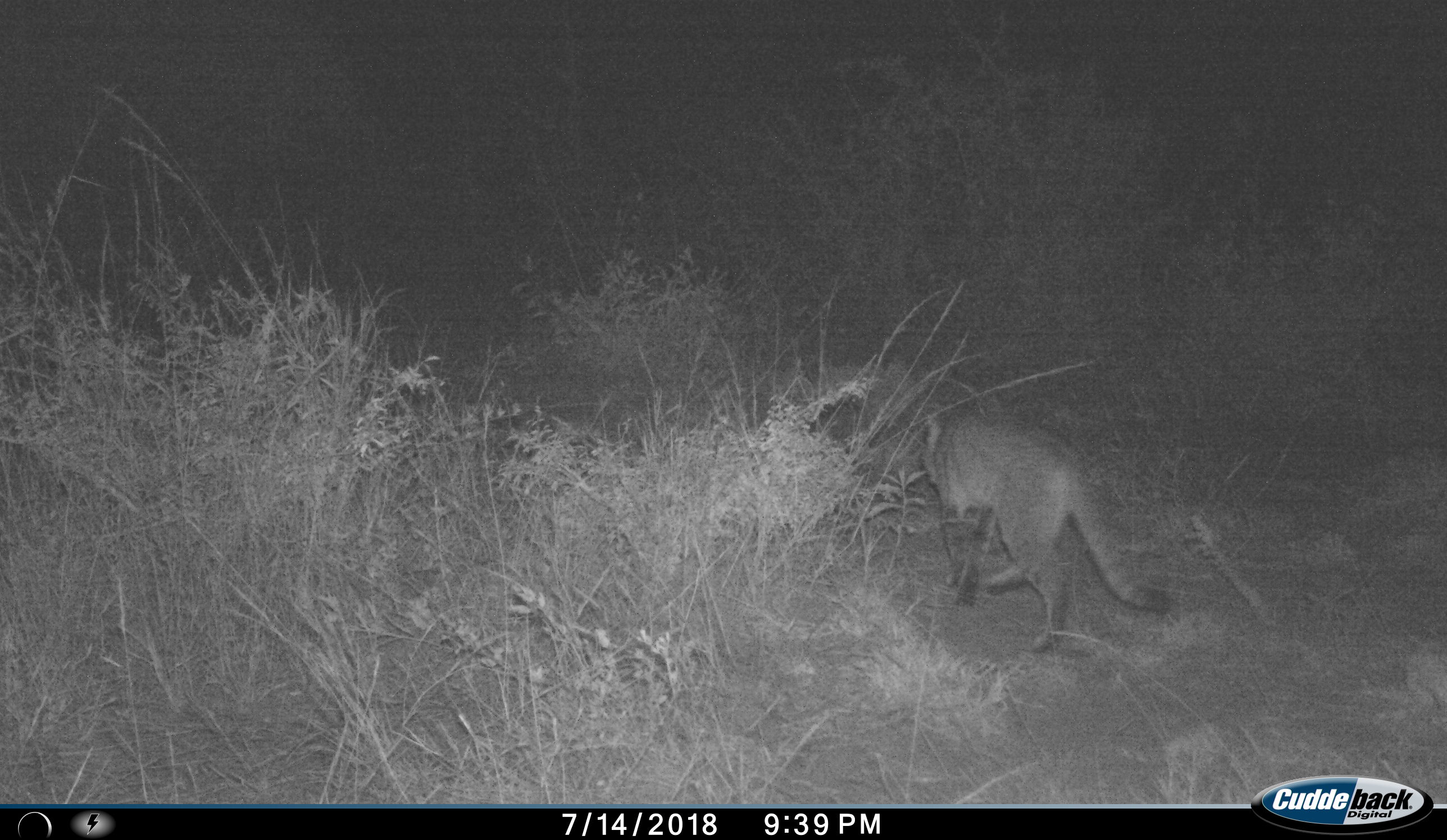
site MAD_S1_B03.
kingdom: Animalia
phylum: Chordata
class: Mammalia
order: Carnivora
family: Felidae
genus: Felis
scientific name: Felis lybica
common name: african wild cat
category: africanwildcat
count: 1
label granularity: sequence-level